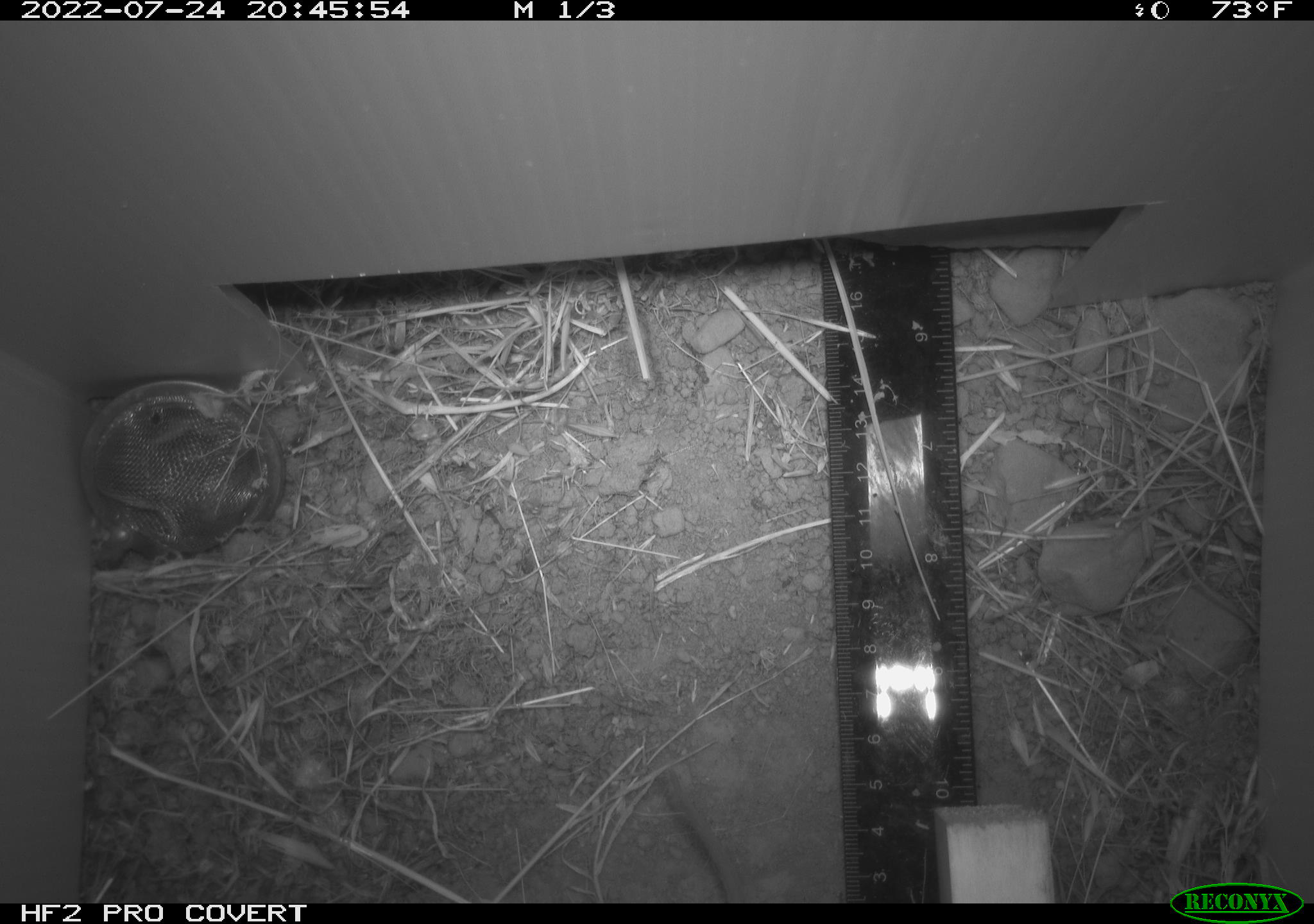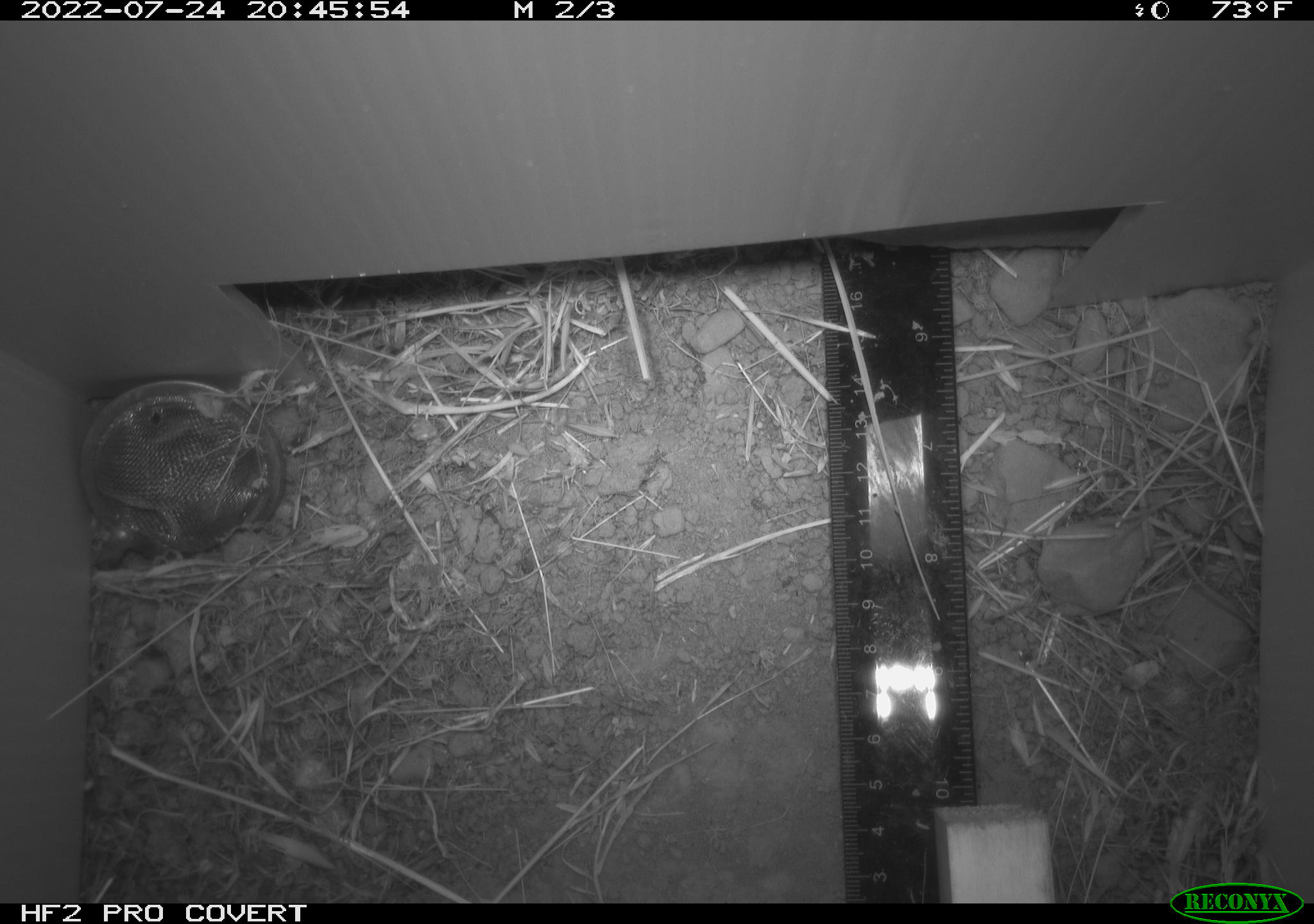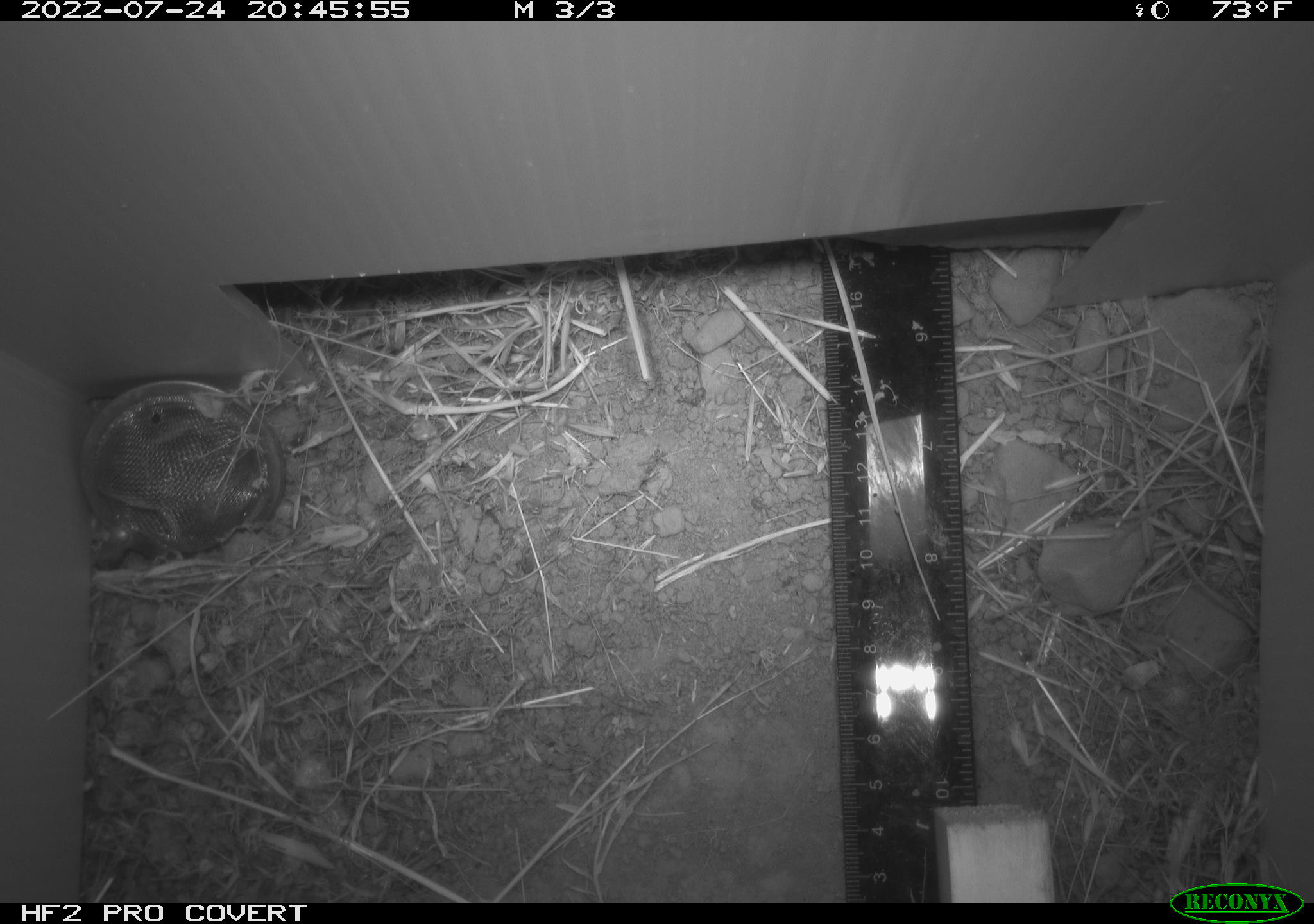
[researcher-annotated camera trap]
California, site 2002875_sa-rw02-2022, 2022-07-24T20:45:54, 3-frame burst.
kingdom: Animalia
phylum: Chordata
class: Mammalia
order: Rodentia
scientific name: Rodentia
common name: mouse species